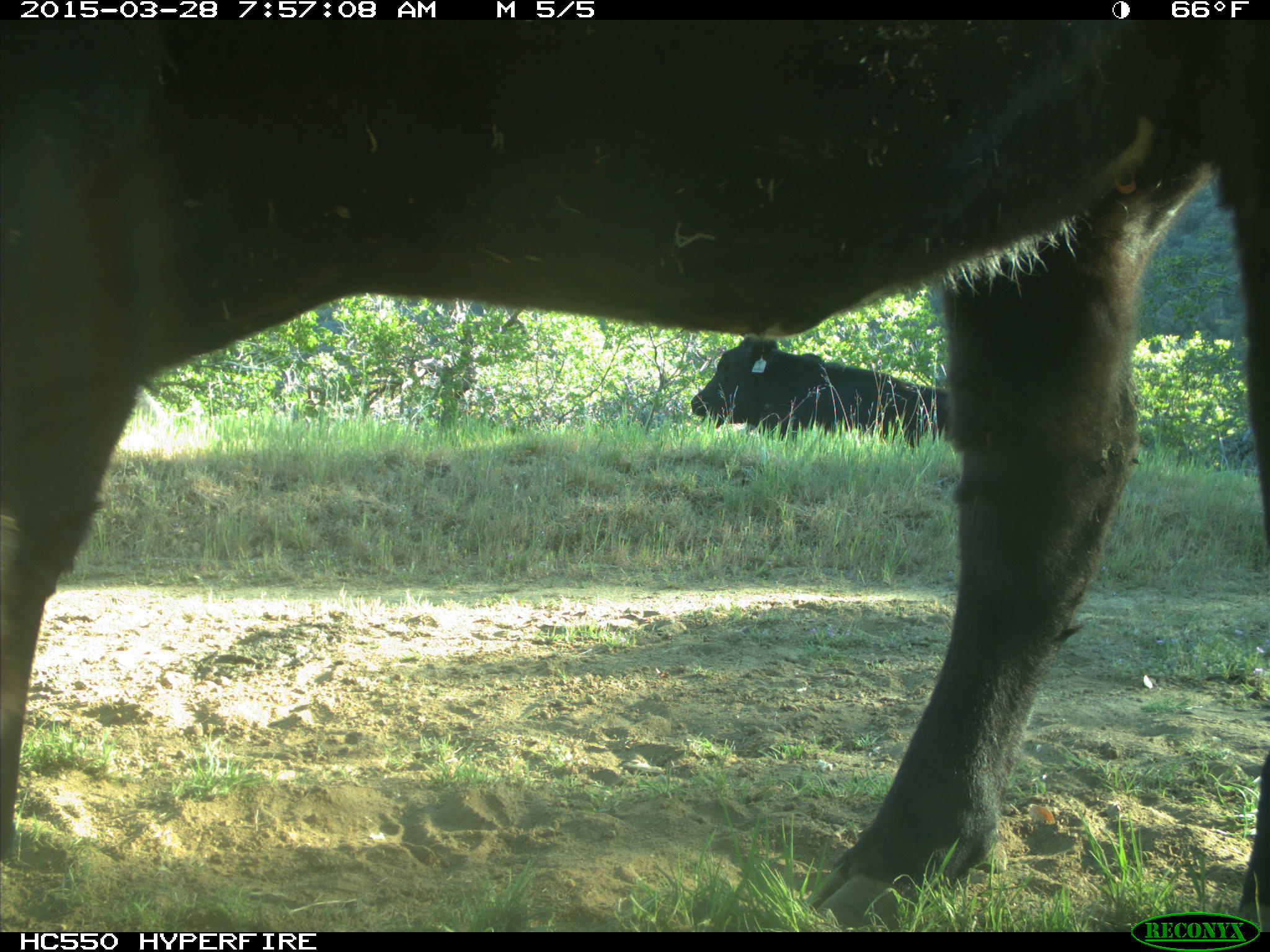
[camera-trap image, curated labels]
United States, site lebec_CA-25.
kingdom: Animalia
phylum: Chordata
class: Mammalia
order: Artiodactyla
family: Bovidae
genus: Bos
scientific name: Bos taurus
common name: domestic cow